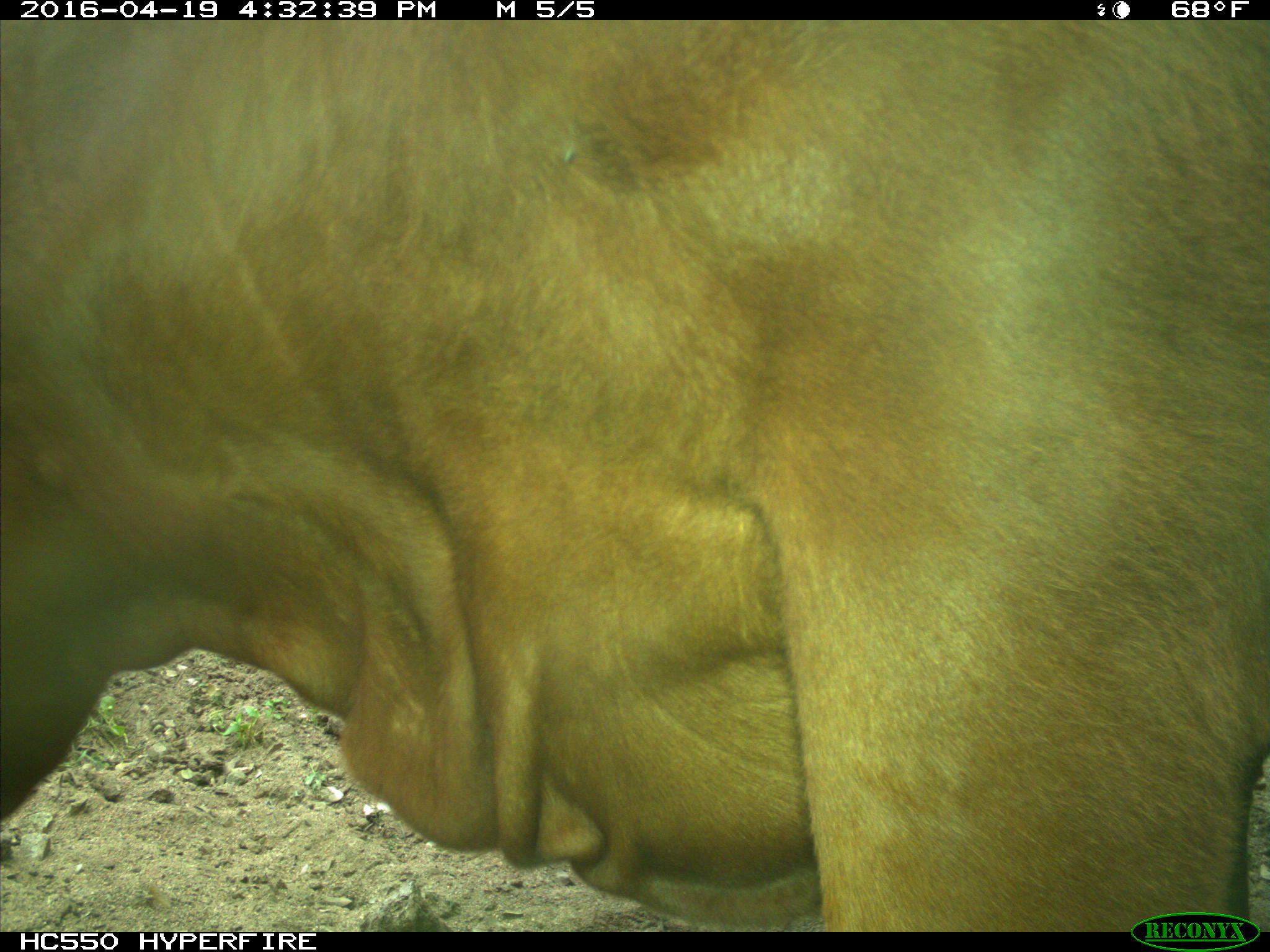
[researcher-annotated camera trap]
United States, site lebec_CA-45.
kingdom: Animalia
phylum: Chordata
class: Mammalia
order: Artiodactyla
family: Bovidae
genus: Bos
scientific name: Bos taurus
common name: domestic cow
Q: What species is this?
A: Bos taurus (domestic cow).